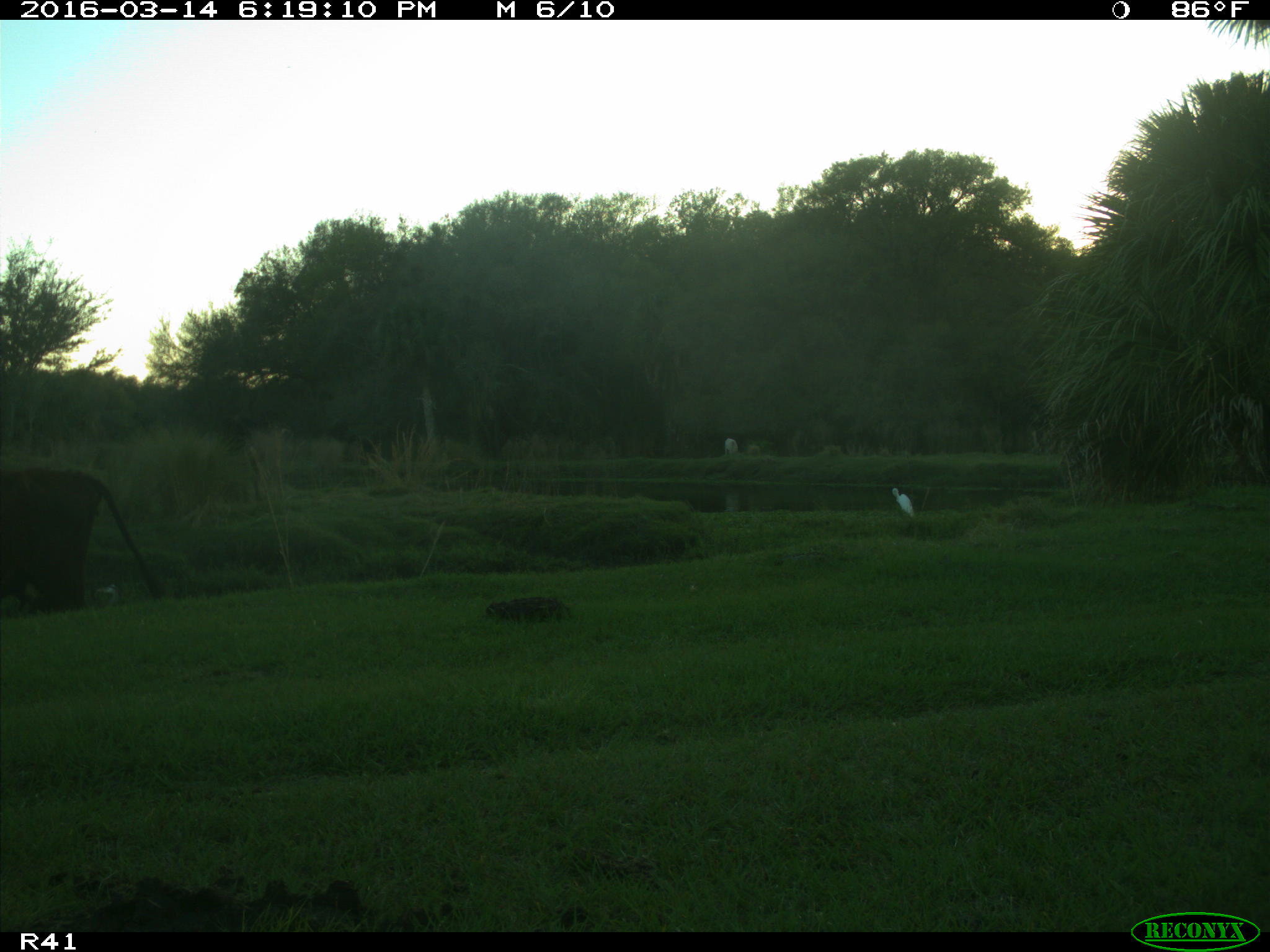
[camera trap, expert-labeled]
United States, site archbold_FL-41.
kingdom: Animalia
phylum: Chordata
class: Mammalia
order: Artiodactyla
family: Bovidae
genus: Bos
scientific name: Bos taurus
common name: domestic cow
Bos taurus (domestic cow).